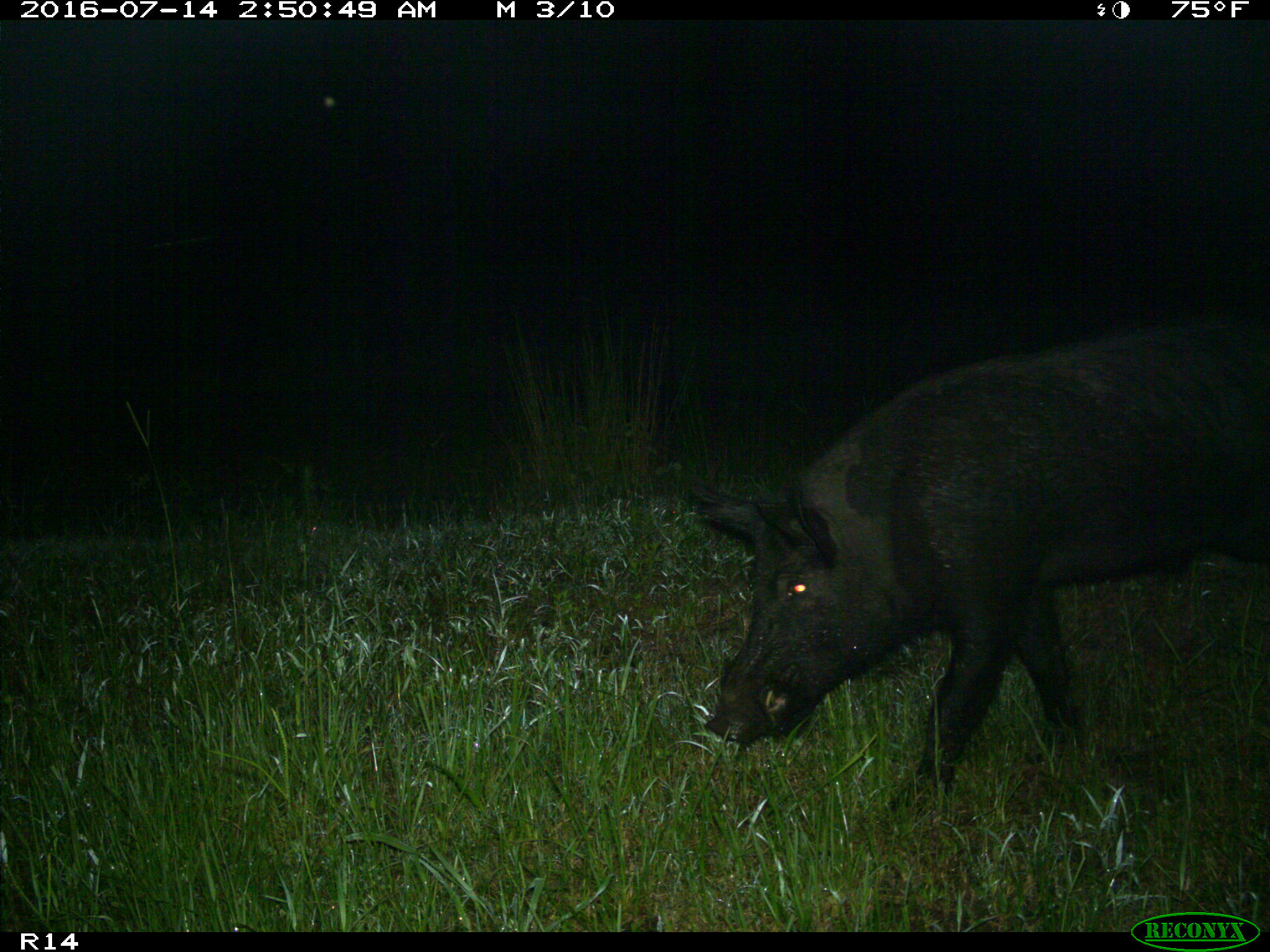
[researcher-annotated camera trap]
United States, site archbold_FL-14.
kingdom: Animalia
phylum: Chordata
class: Mammalia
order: Artiodactyla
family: Suidae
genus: Sus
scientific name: Sus scrofa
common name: wild boar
Sus scrofa (wild boar).